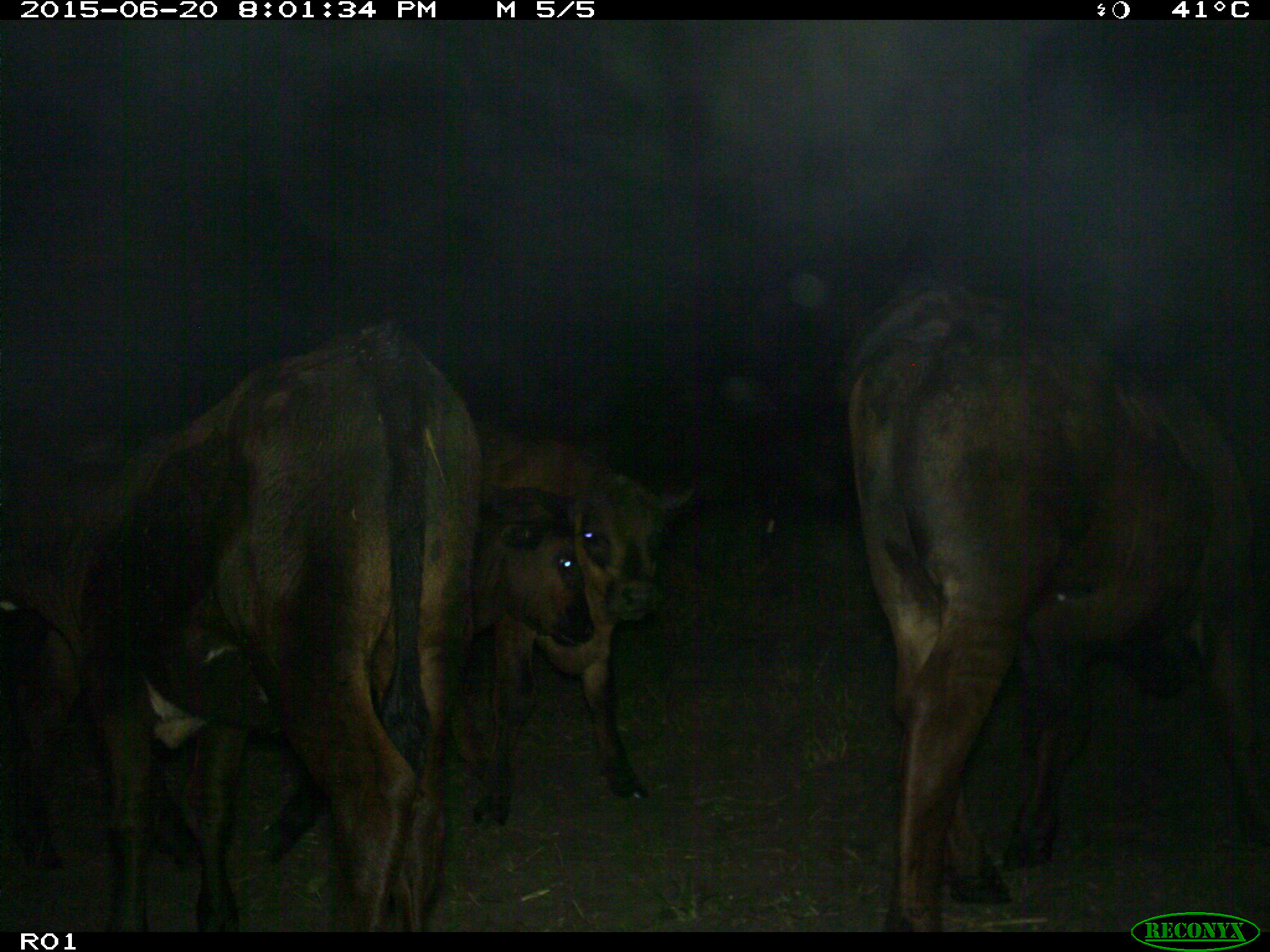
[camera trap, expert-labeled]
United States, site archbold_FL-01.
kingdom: Animalia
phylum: Chordata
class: Mammalia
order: Artiodactyla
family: Bovidae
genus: Bos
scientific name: Bos taurus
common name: domestic cow